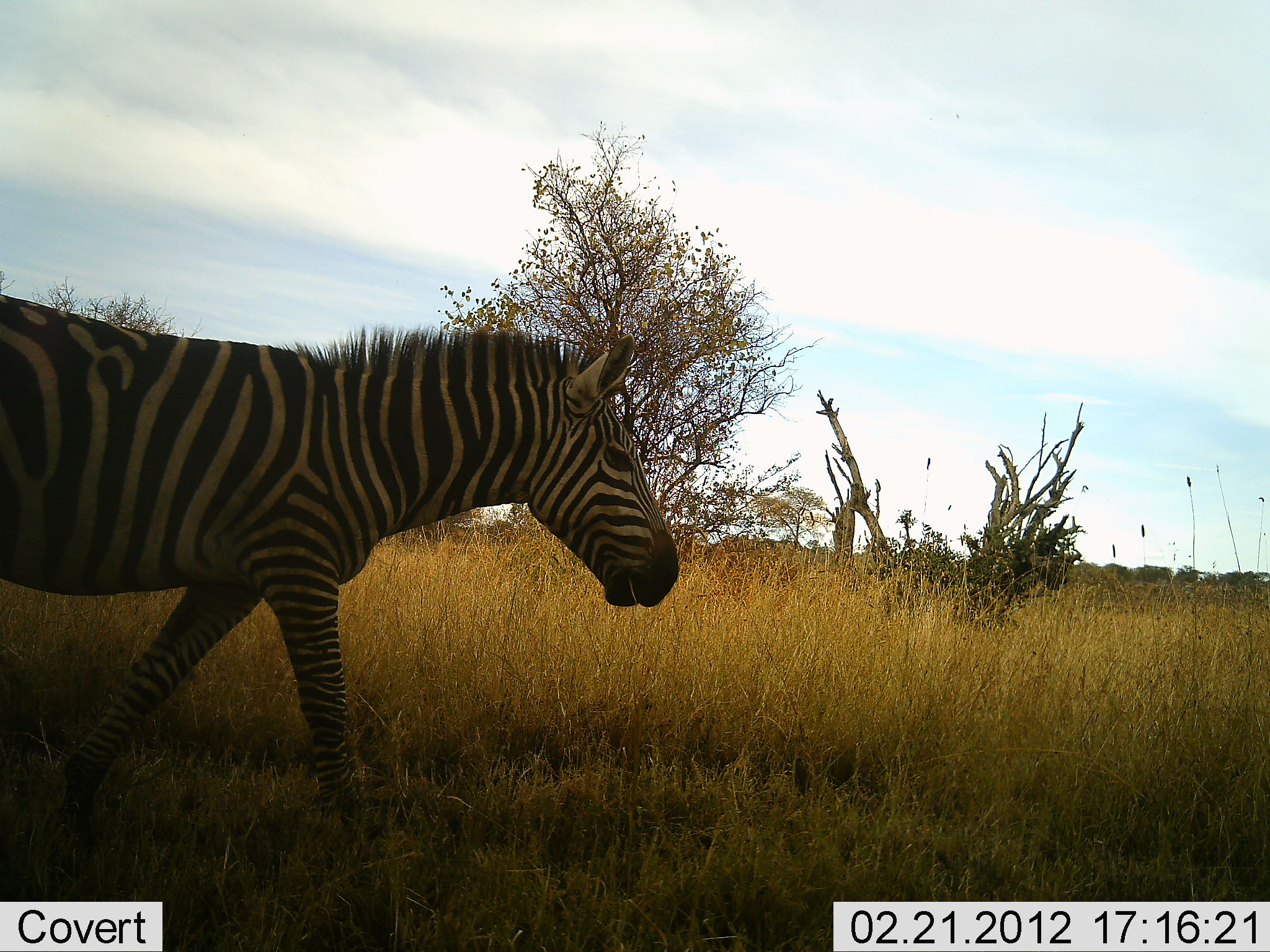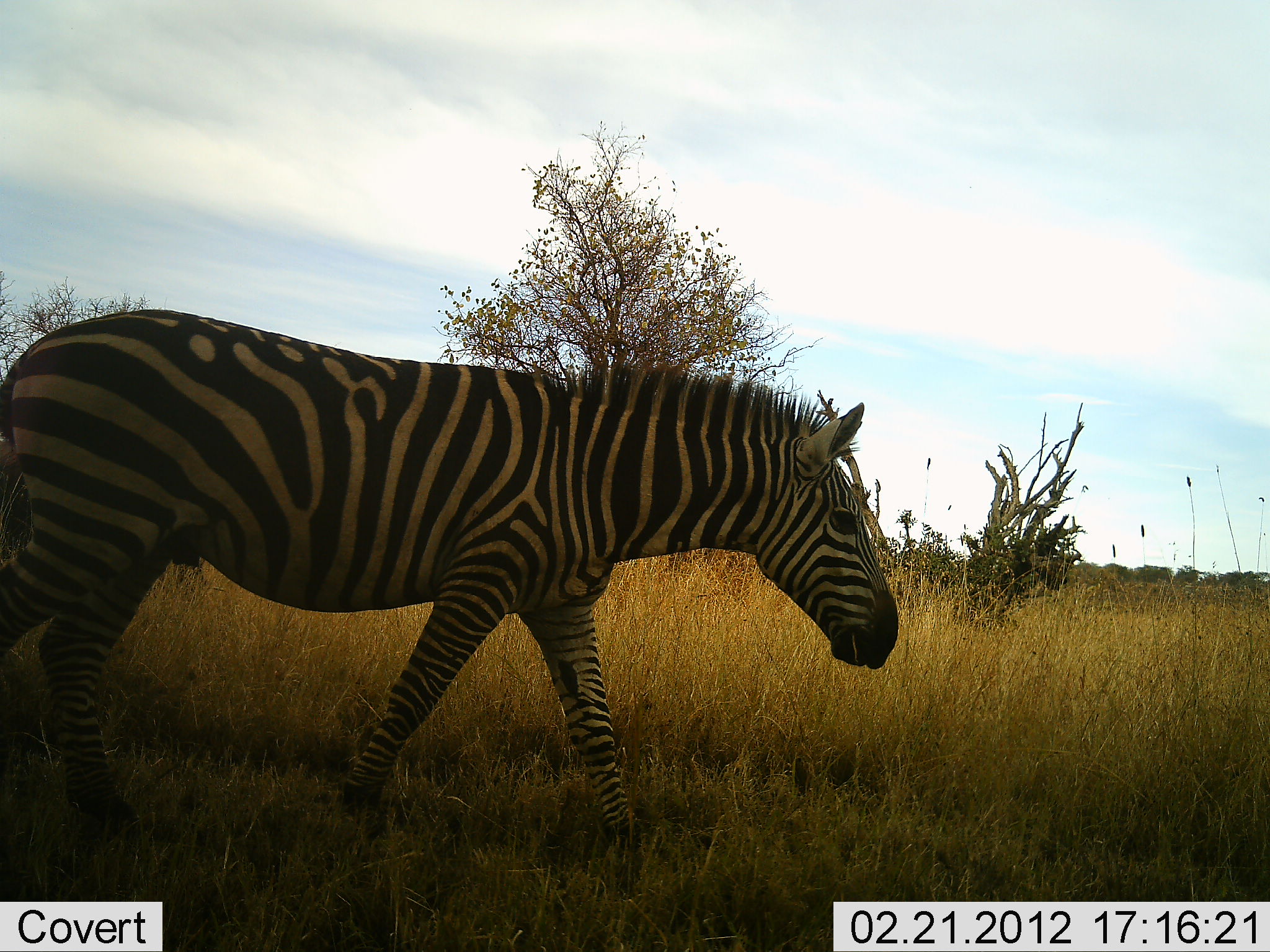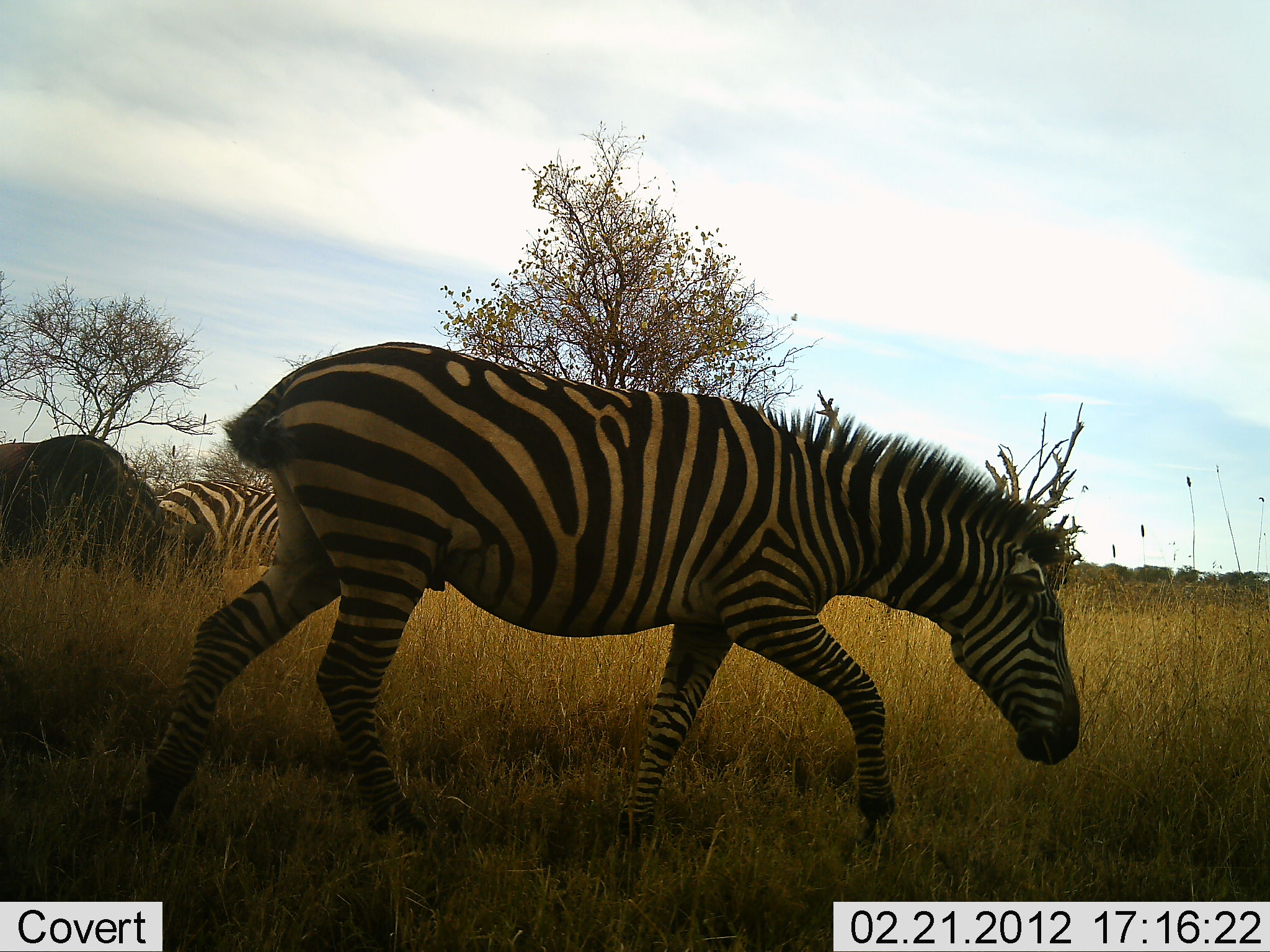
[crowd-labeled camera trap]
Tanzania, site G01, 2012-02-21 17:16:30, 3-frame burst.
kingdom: Animalia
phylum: Chordata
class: Mammalia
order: Perissodactyla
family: Equidae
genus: Equus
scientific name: Equus quagga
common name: plains zebra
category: zebra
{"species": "zebra (plains zebra) (Equus quagga)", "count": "2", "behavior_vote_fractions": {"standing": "18%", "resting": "0%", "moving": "91%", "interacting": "0%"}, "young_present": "0%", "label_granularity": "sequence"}